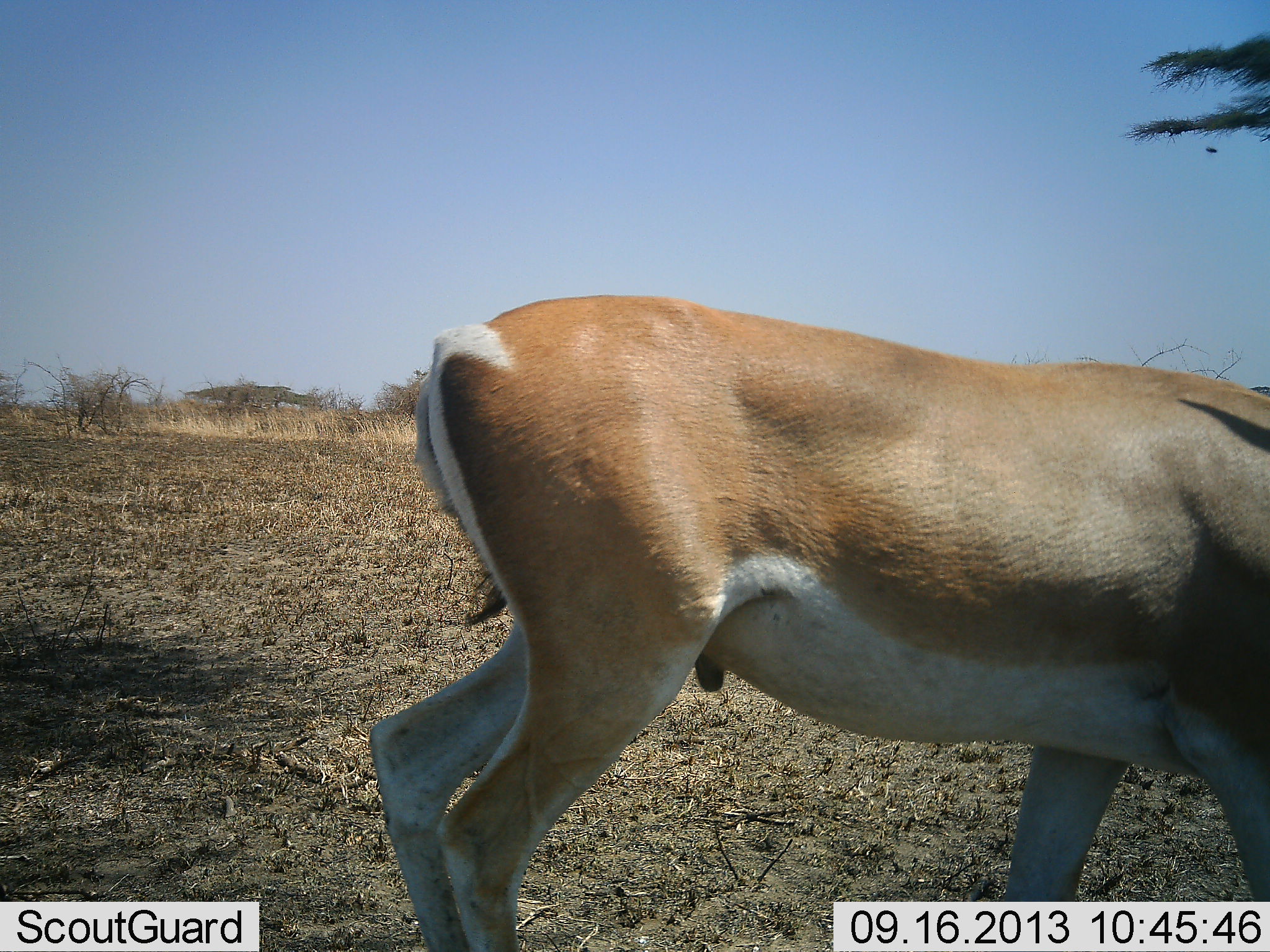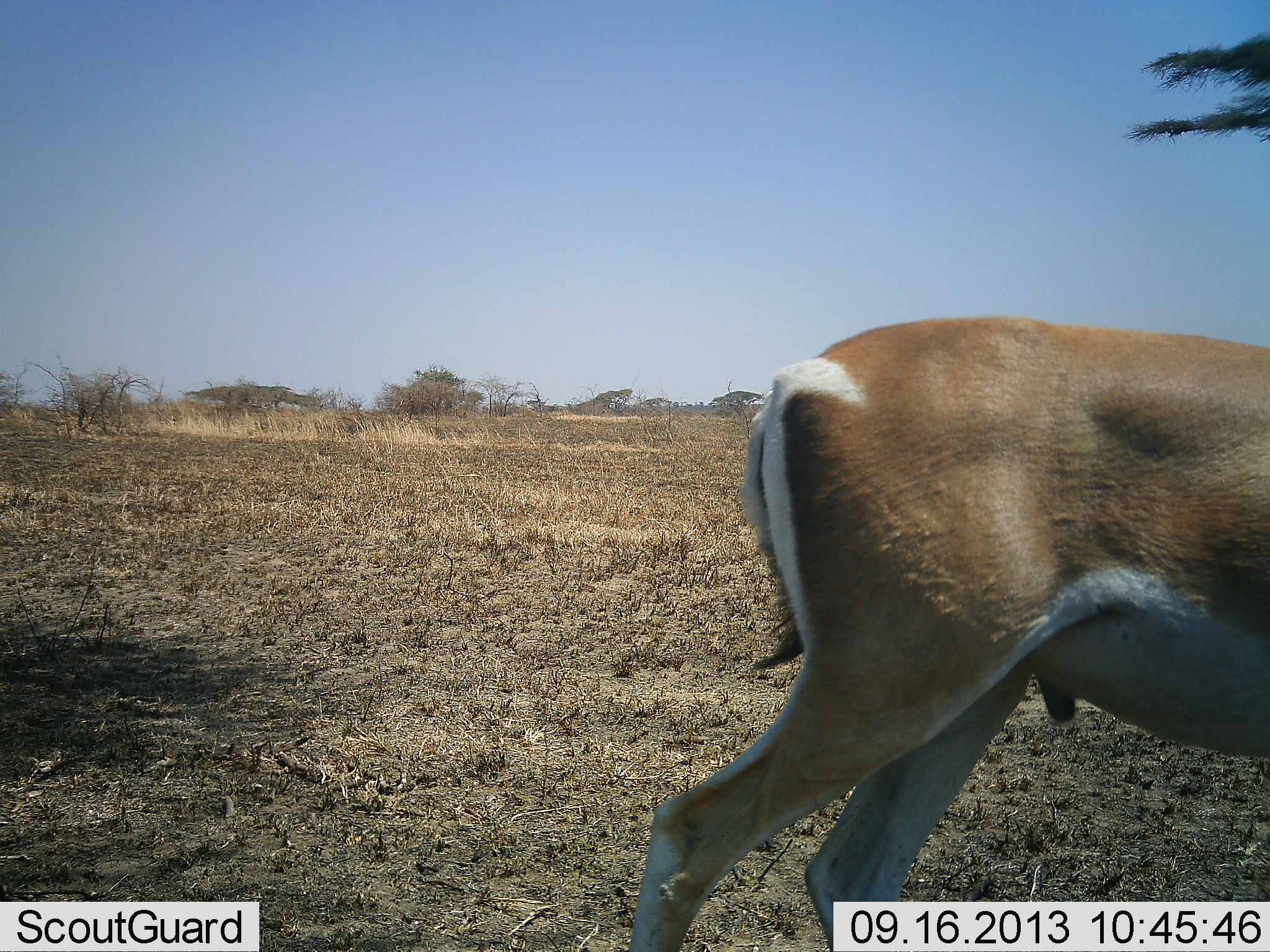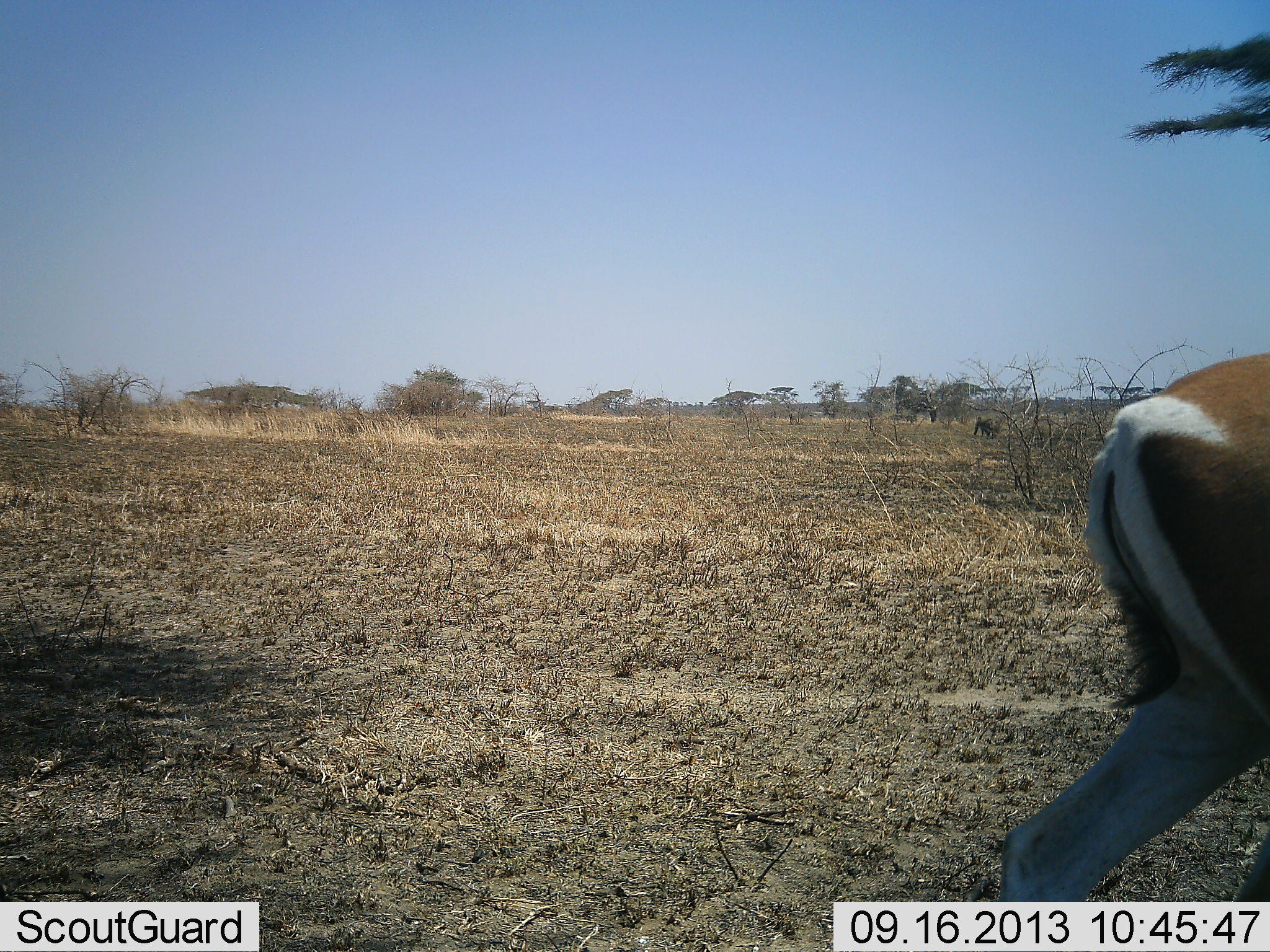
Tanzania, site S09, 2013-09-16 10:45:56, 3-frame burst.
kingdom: Animalia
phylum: Chordata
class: Mammalia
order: Artiodactyla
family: Bovidae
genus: Nanger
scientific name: Nanger granti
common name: grant's gazelle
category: gazellegrants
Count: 1.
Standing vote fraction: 14%.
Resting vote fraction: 0%.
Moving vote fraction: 86%.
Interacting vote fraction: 0%.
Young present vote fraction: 0%.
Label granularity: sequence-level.